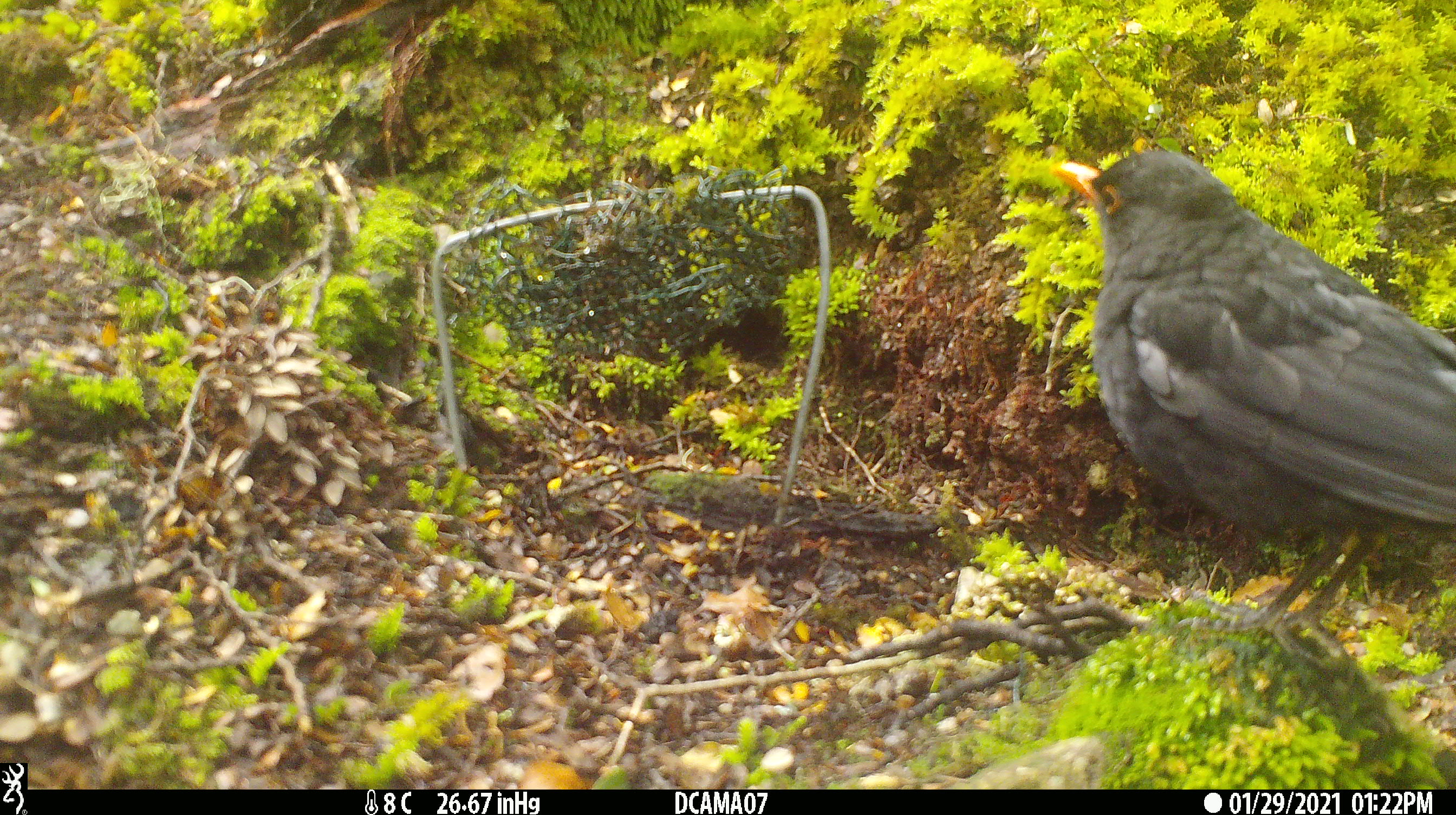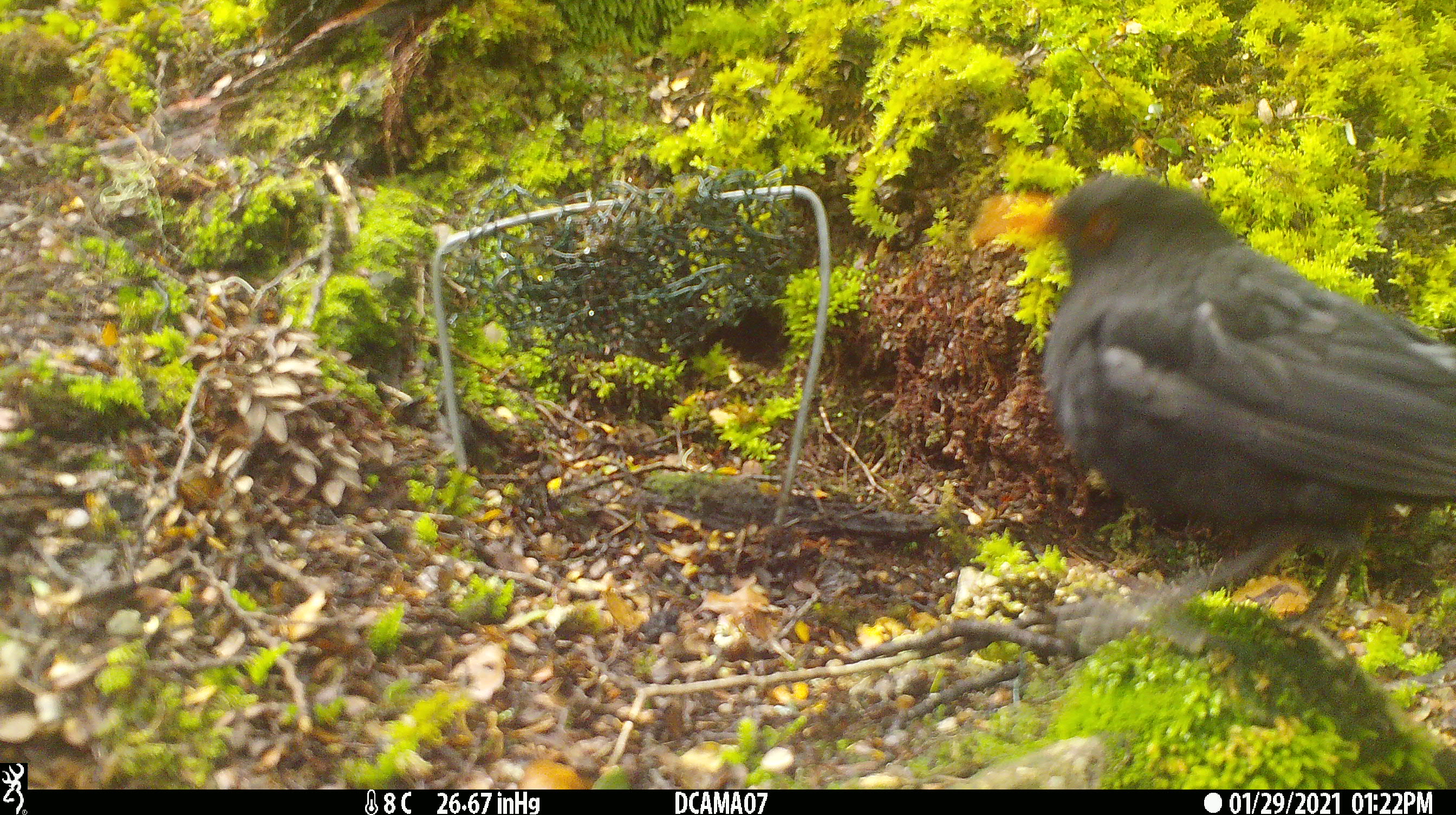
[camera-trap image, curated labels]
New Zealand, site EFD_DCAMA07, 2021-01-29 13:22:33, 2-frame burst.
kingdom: Animalia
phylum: Chordata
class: Aves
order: Passeriformes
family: Turdidae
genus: Turdus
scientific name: Turdus merula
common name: eurasian blackbird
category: blackbird